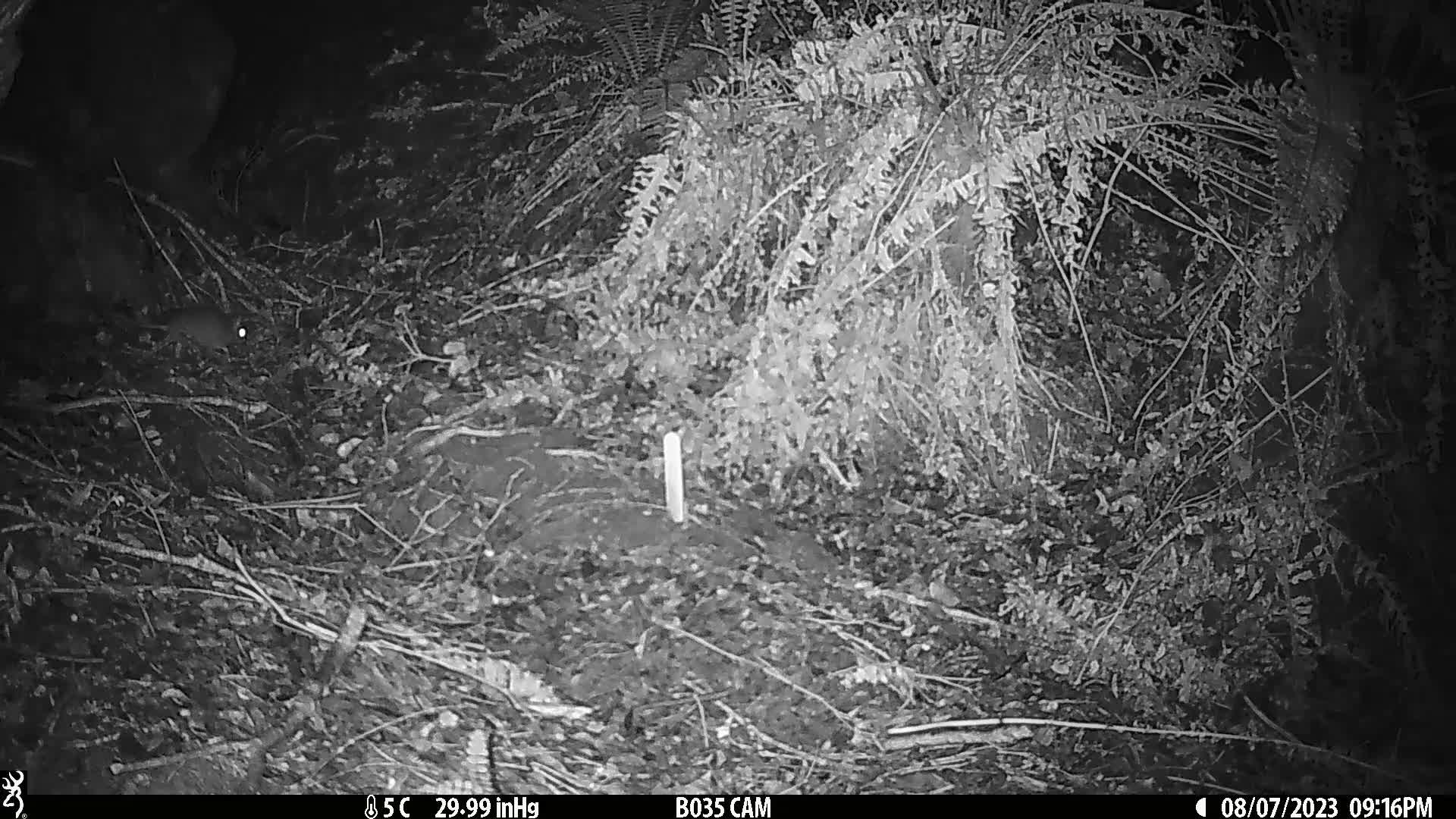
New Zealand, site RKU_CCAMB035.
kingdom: Animalia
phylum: Chordata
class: Mammalia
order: Rodentia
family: Muridae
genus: Rattus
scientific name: Rattus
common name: rat